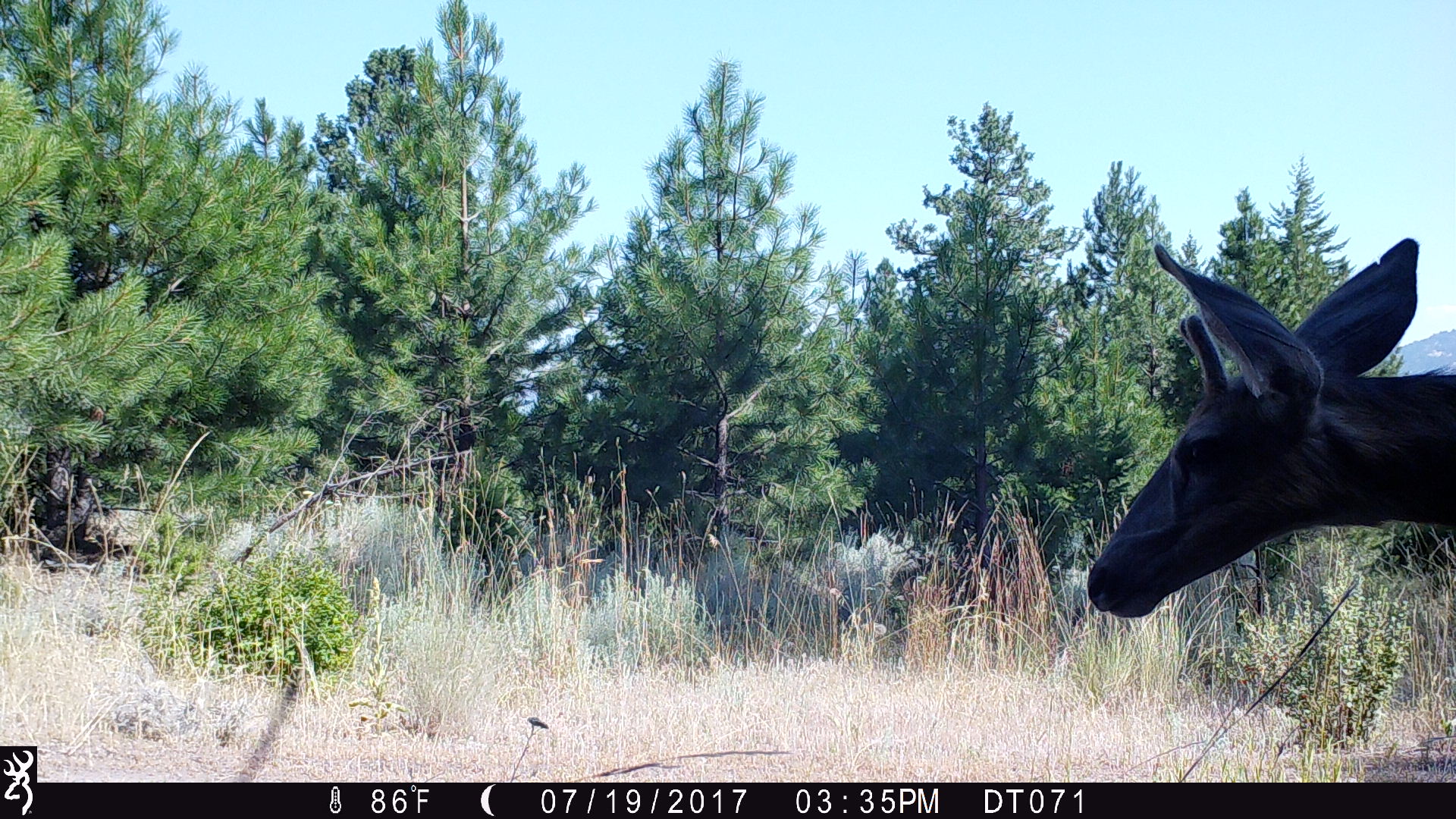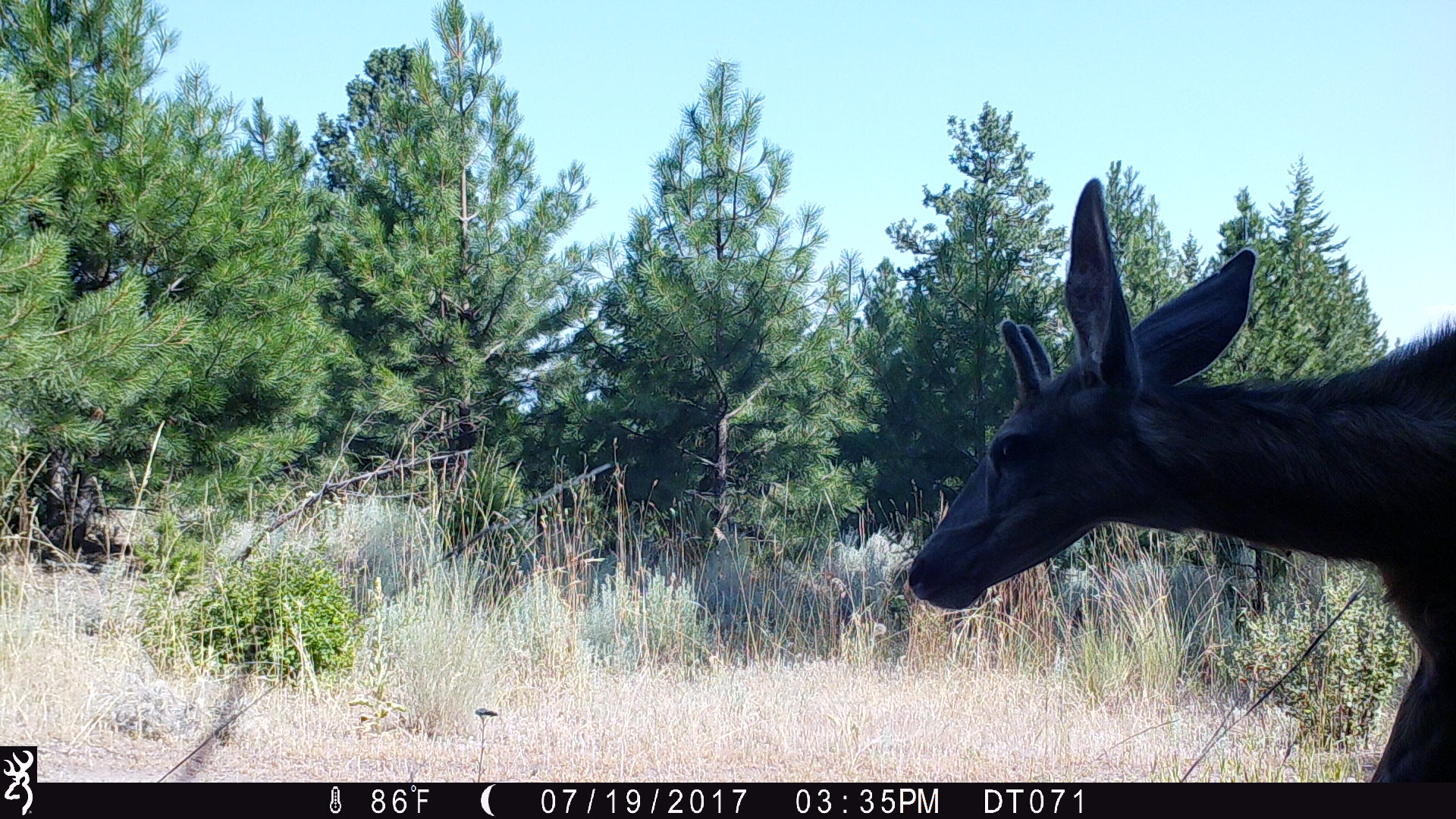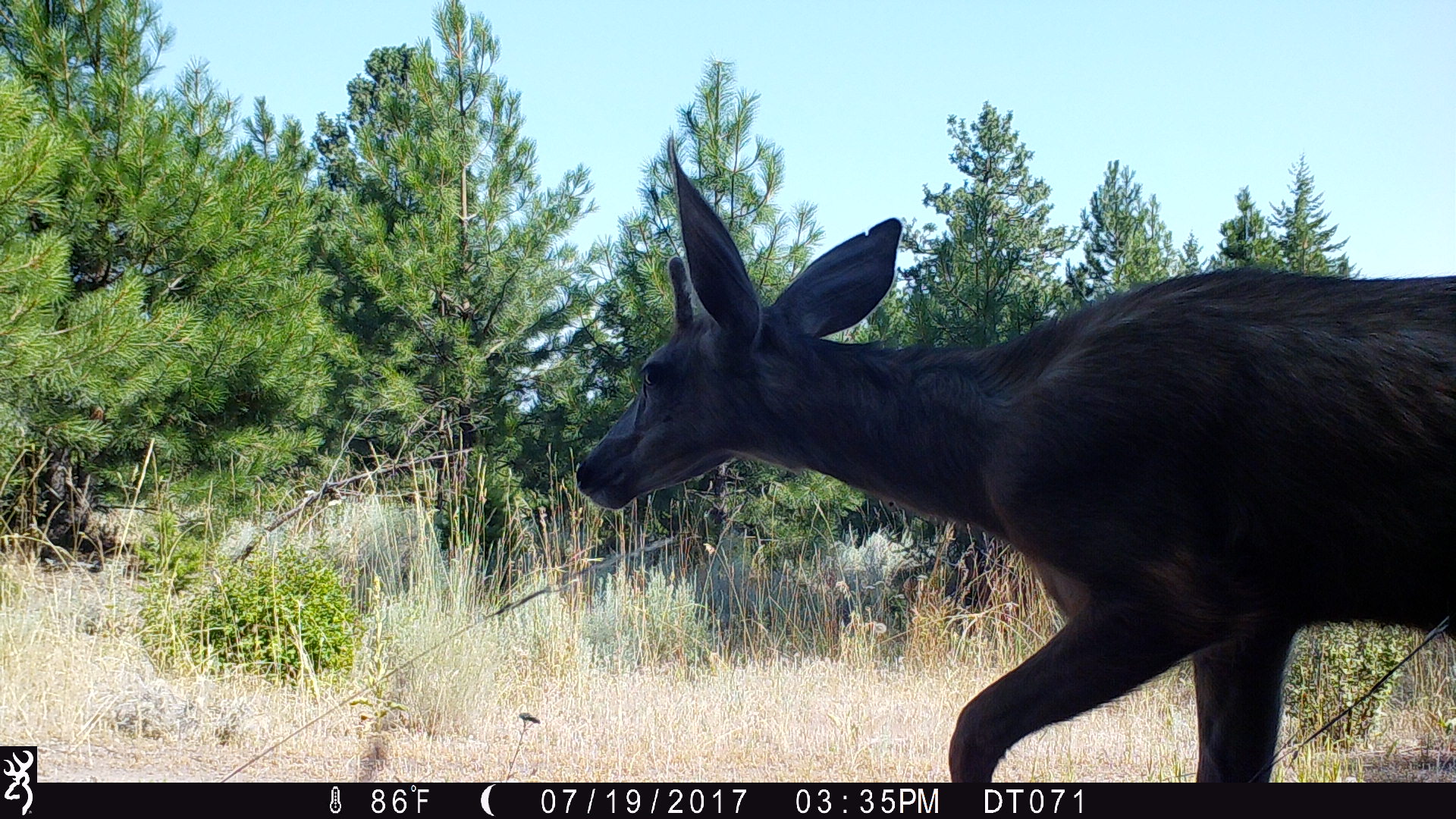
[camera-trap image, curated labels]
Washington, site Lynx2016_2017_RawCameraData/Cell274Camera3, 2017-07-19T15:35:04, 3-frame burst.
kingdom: Animalia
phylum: Chordata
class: Mammalia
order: Artiodactyla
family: Cervidae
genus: Odocoileus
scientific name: Odocoileus hemionus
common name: mule deer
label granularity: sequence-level